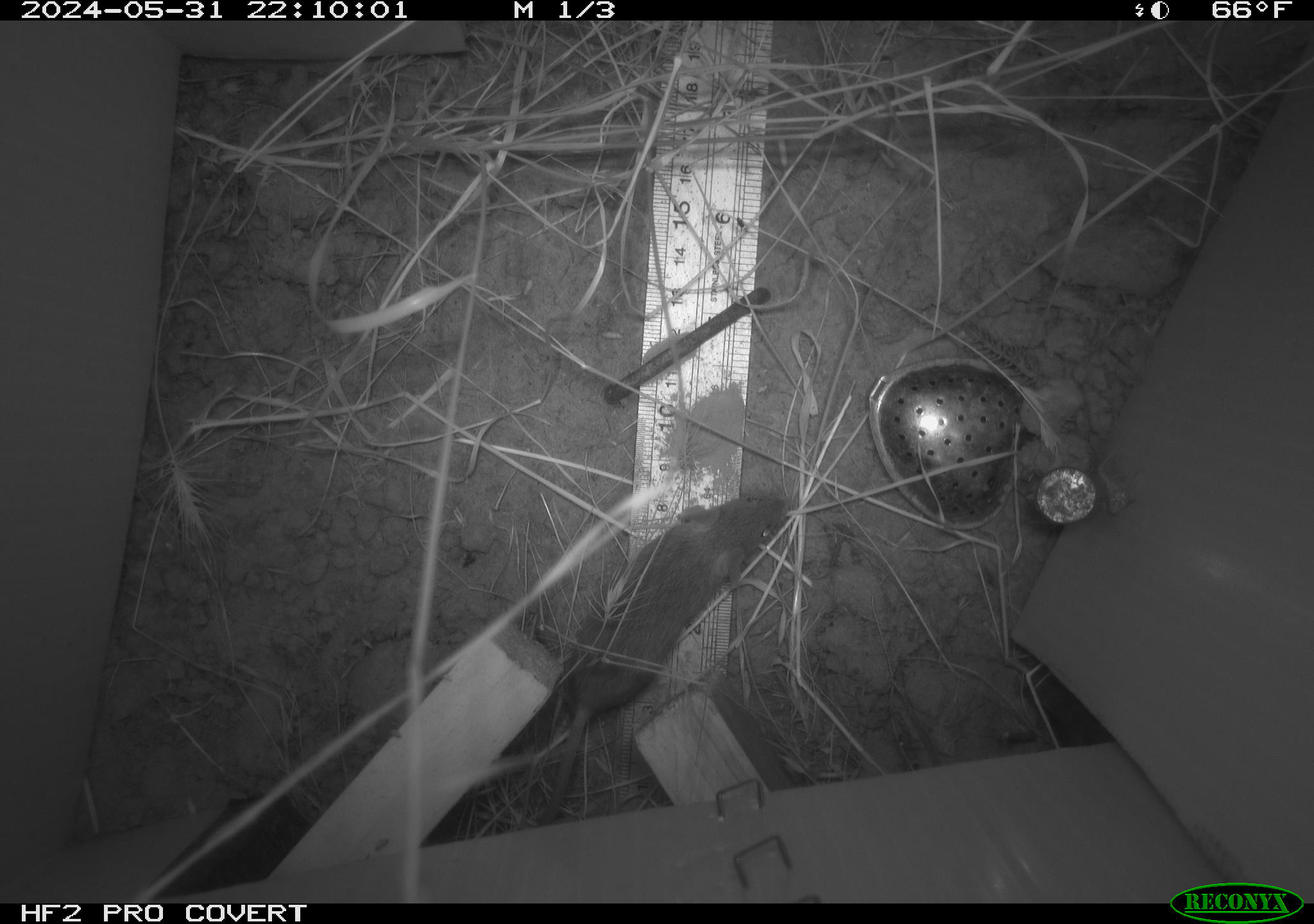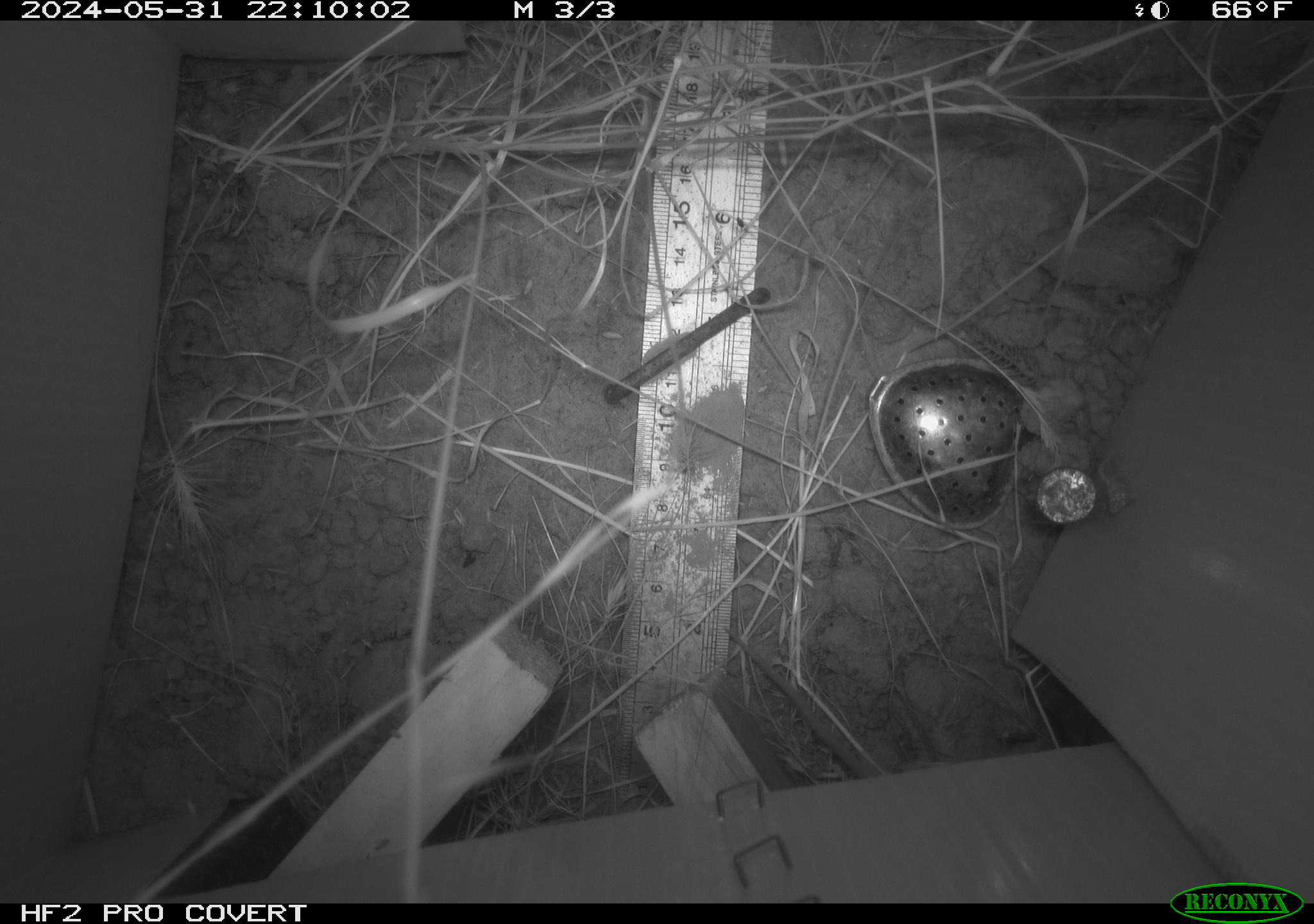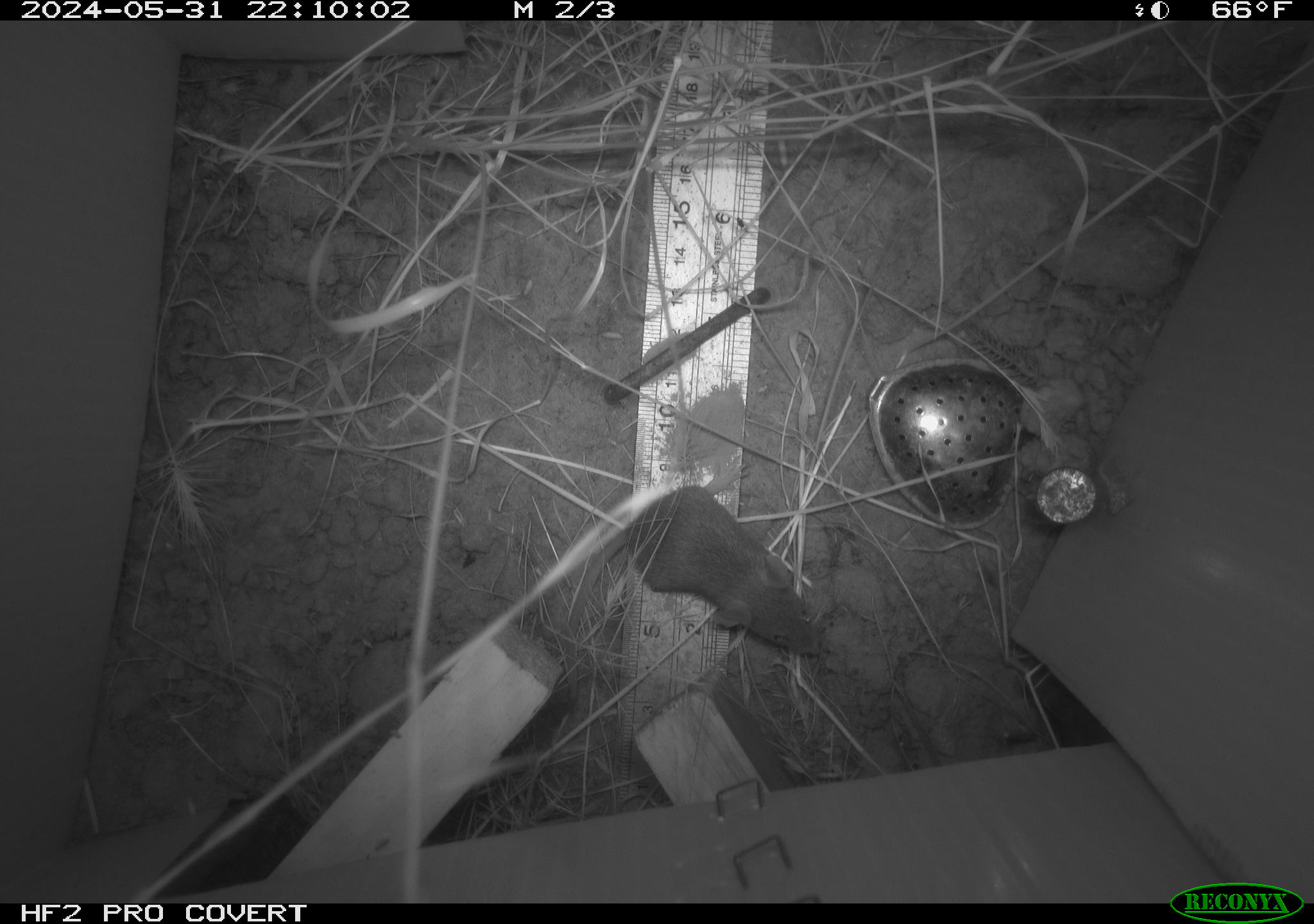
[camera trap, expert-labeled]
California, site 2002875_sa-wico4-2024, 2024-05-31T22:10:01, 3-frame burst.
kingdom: Animalia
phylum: Chordata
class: Mammalia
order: Rodentia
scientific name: Rodentia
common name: mouse species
Mouse species (Rodentia).